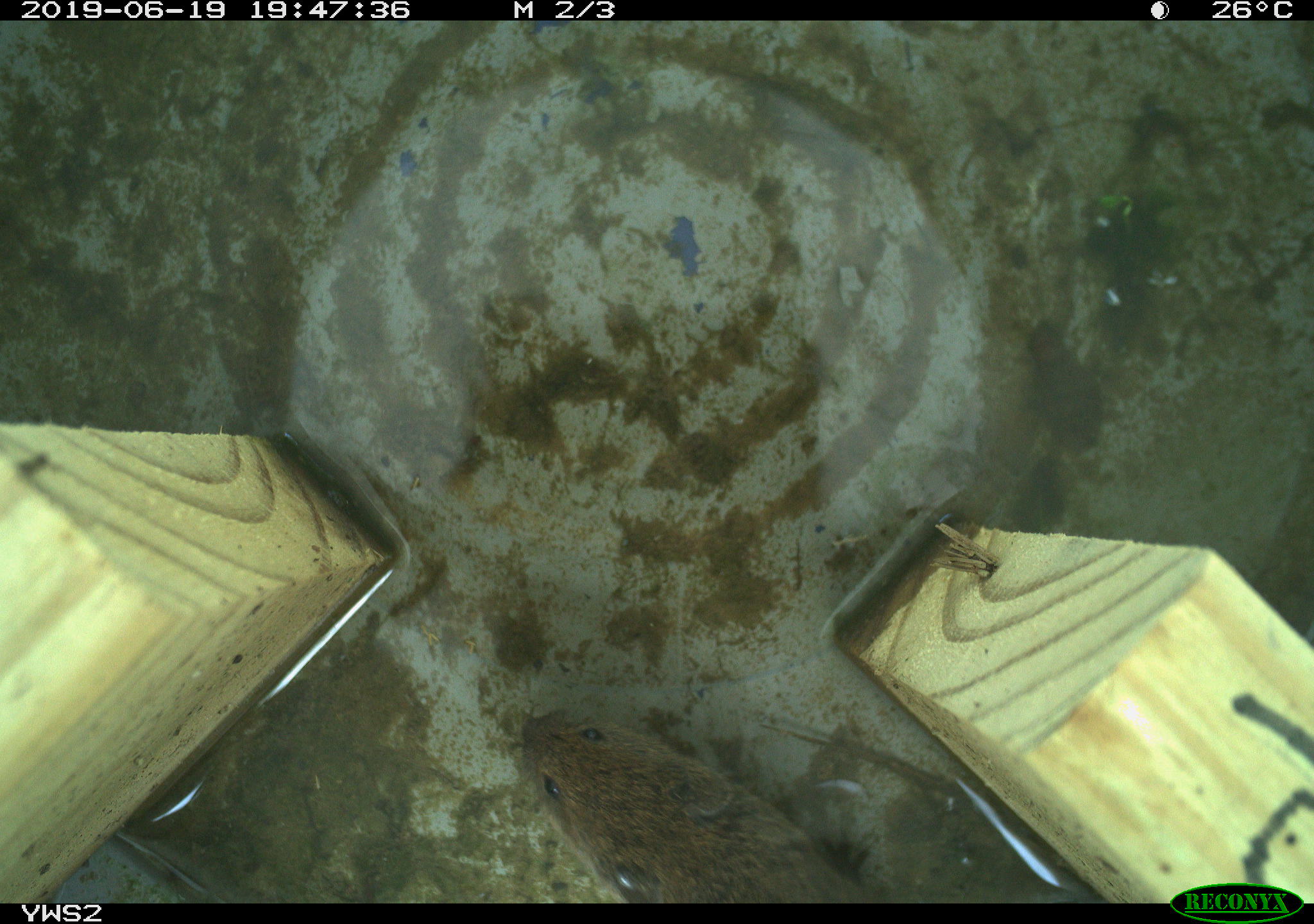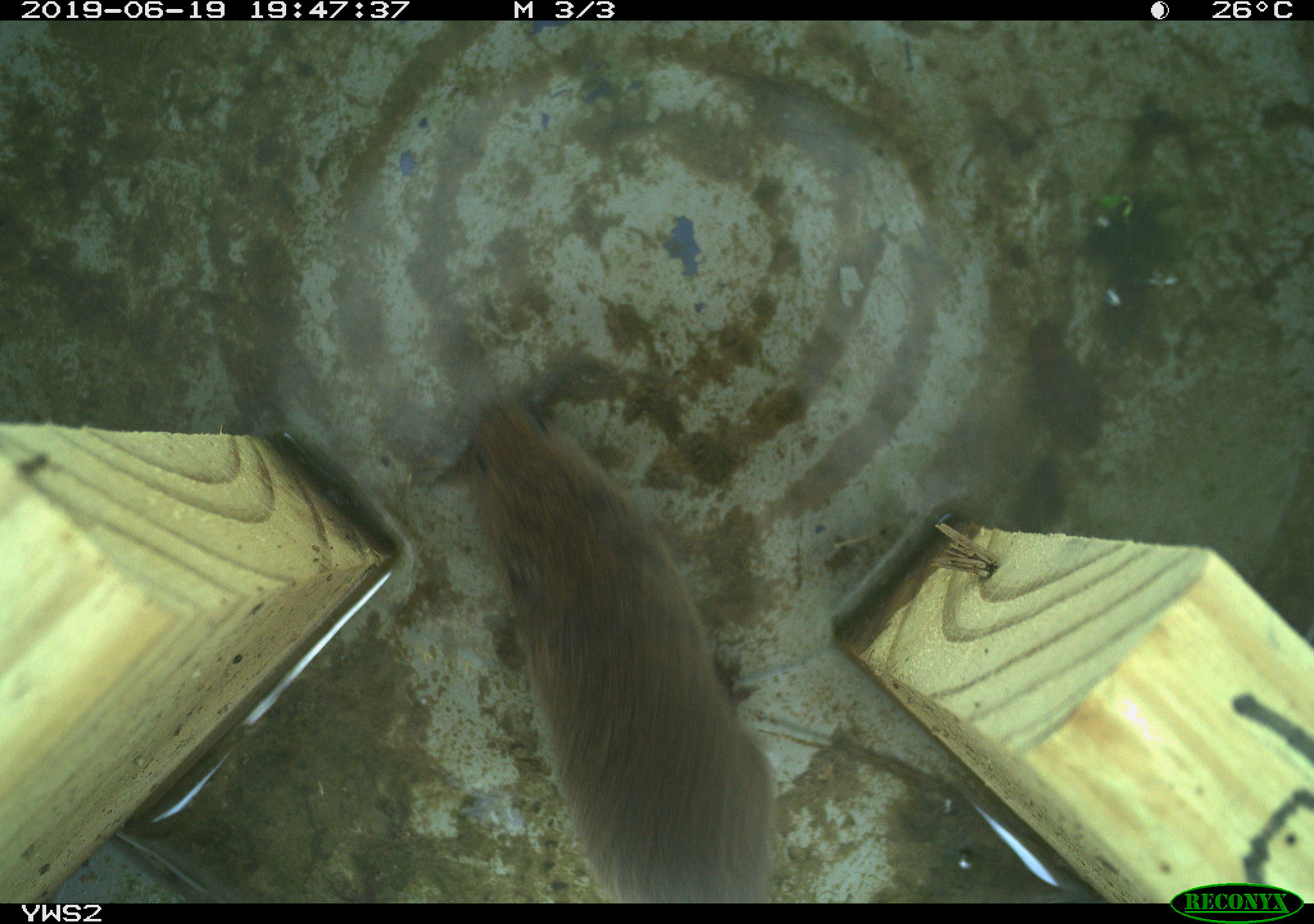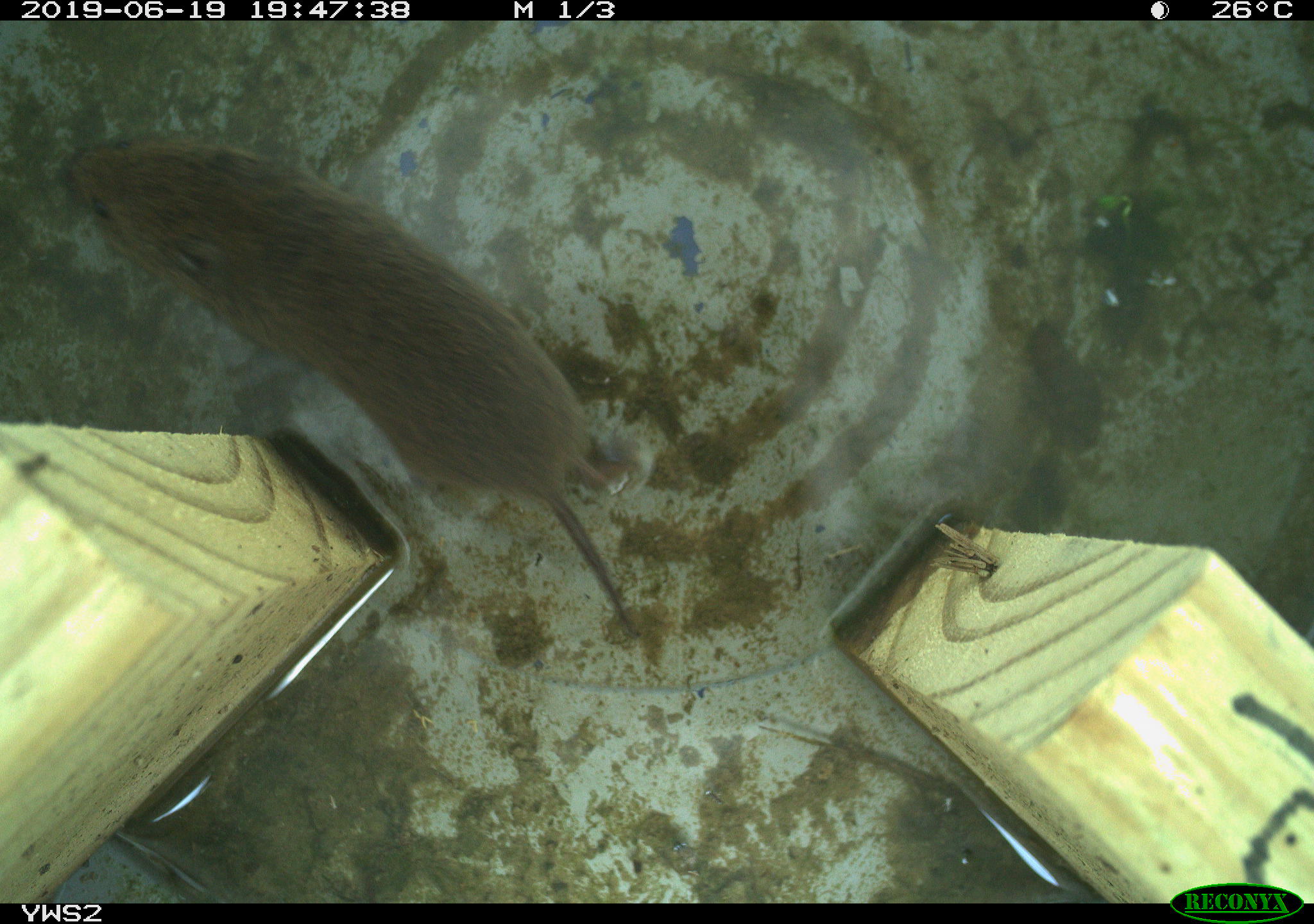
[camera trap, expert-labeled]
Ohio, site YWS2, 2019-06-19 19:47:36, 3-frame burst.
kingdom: Animalia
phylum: Chordata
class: Mammalia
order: Rodentia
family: Cricetidae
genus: Microtus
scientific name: Microtus pennsylvanicus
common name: meadow vole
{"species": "meadow vole (Microtus pennsylvanicus)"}